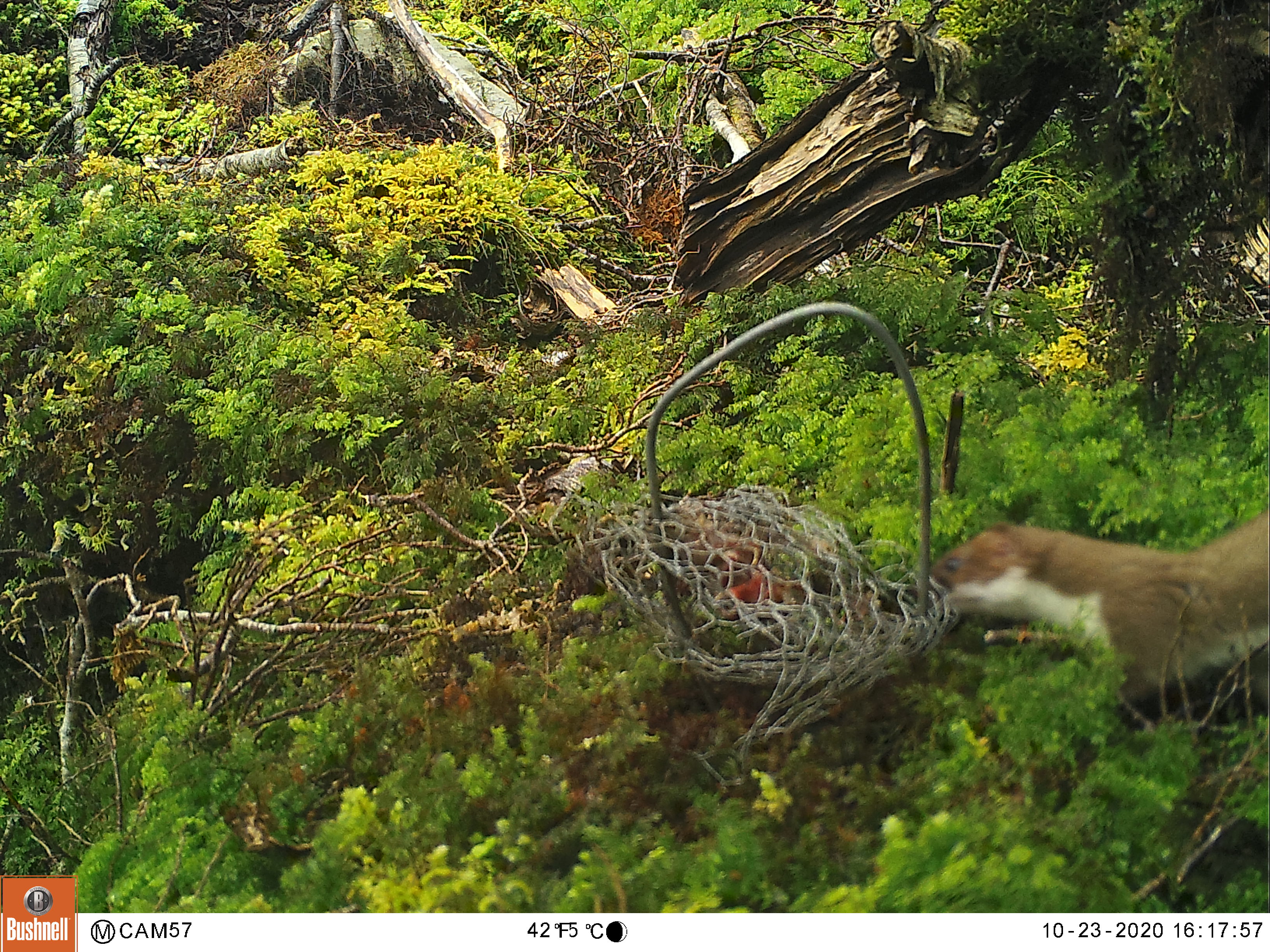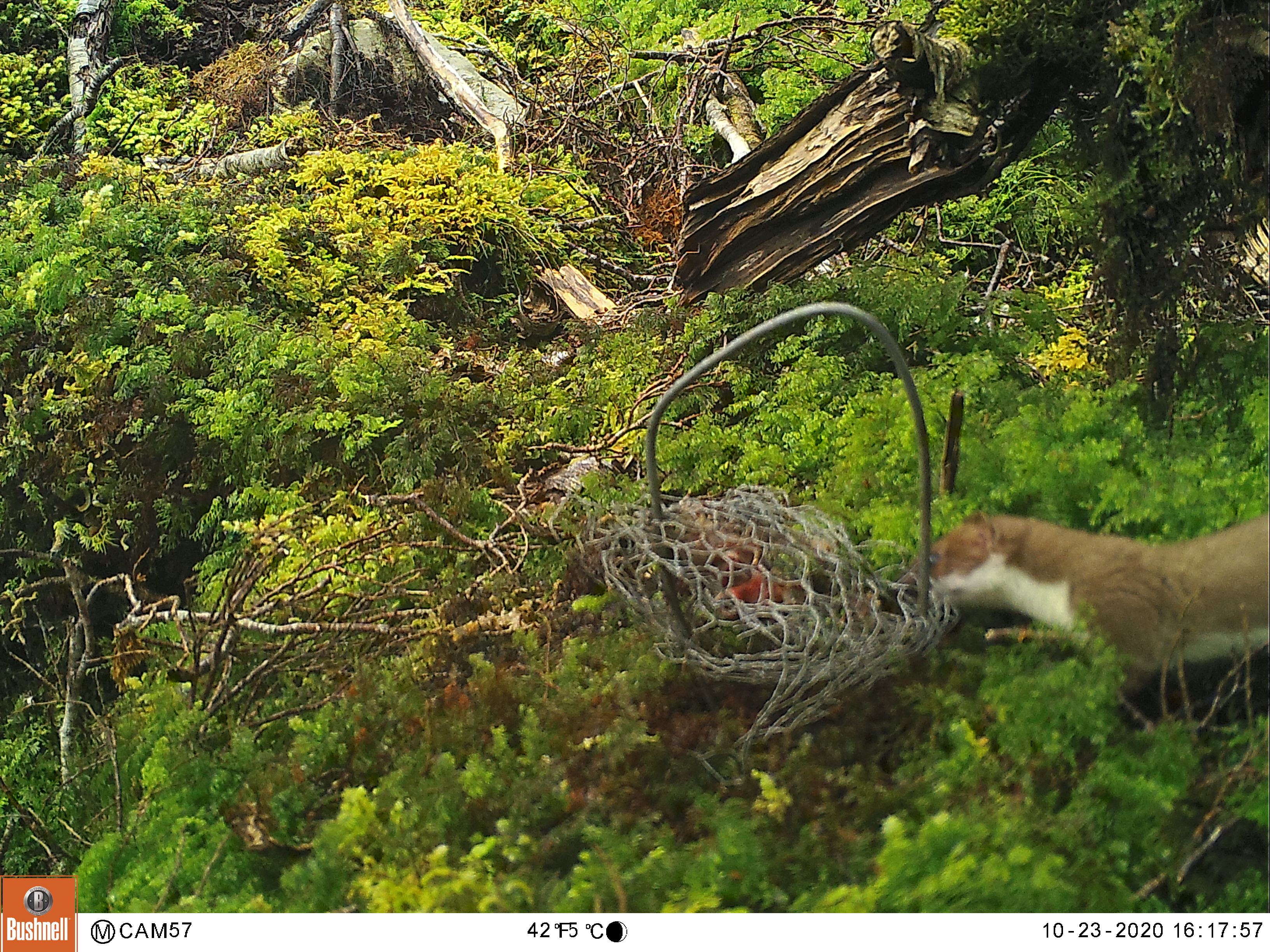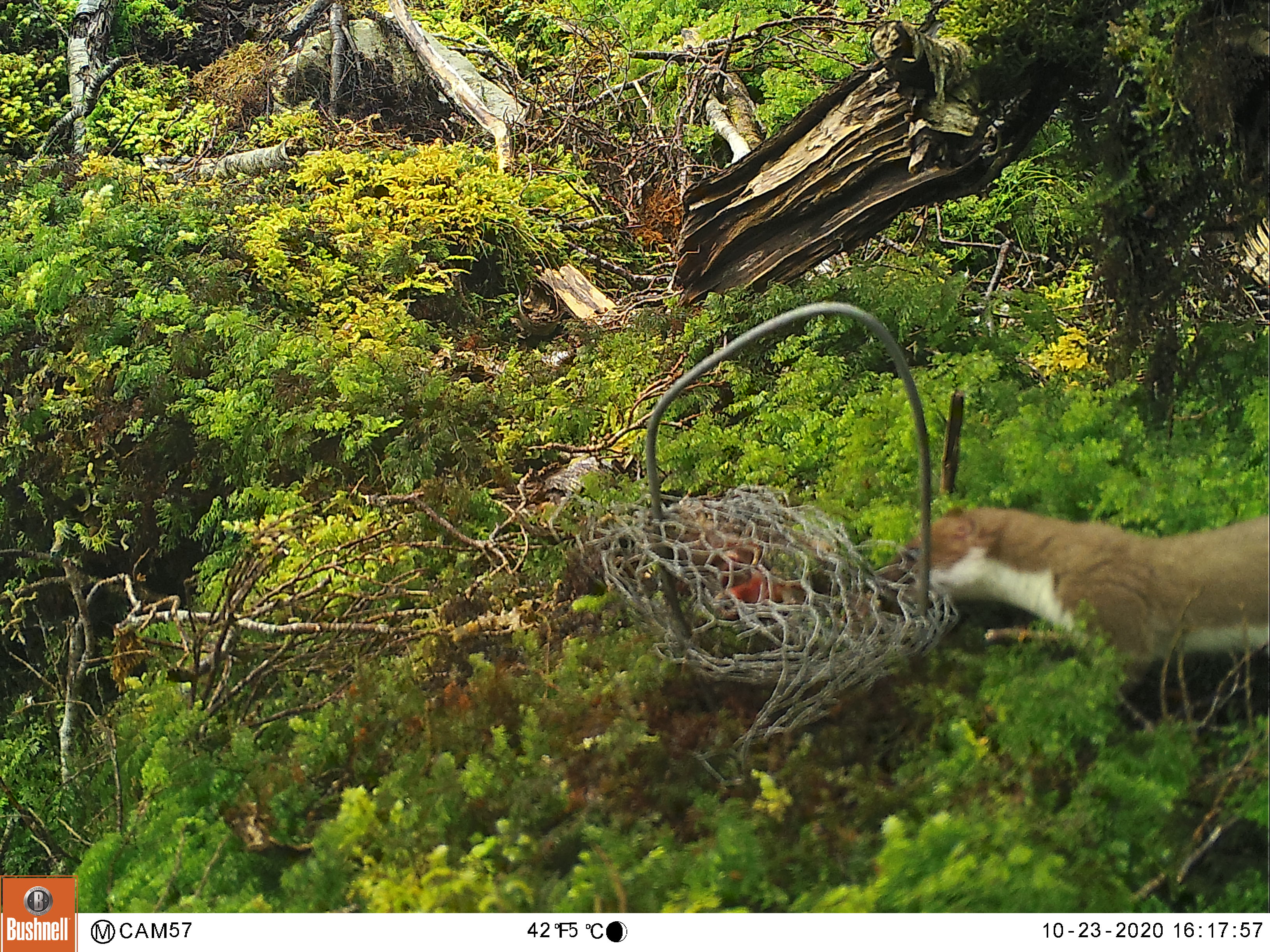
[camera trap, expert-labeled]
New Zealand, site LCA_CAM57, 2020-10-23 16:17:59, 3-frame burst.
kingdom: Animalia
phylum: Chordata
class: Mammalia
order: Carnivora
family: Mustelidae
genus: Mustela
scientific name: Mustela erminea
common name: stoat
Stoat (Mustela erminea).